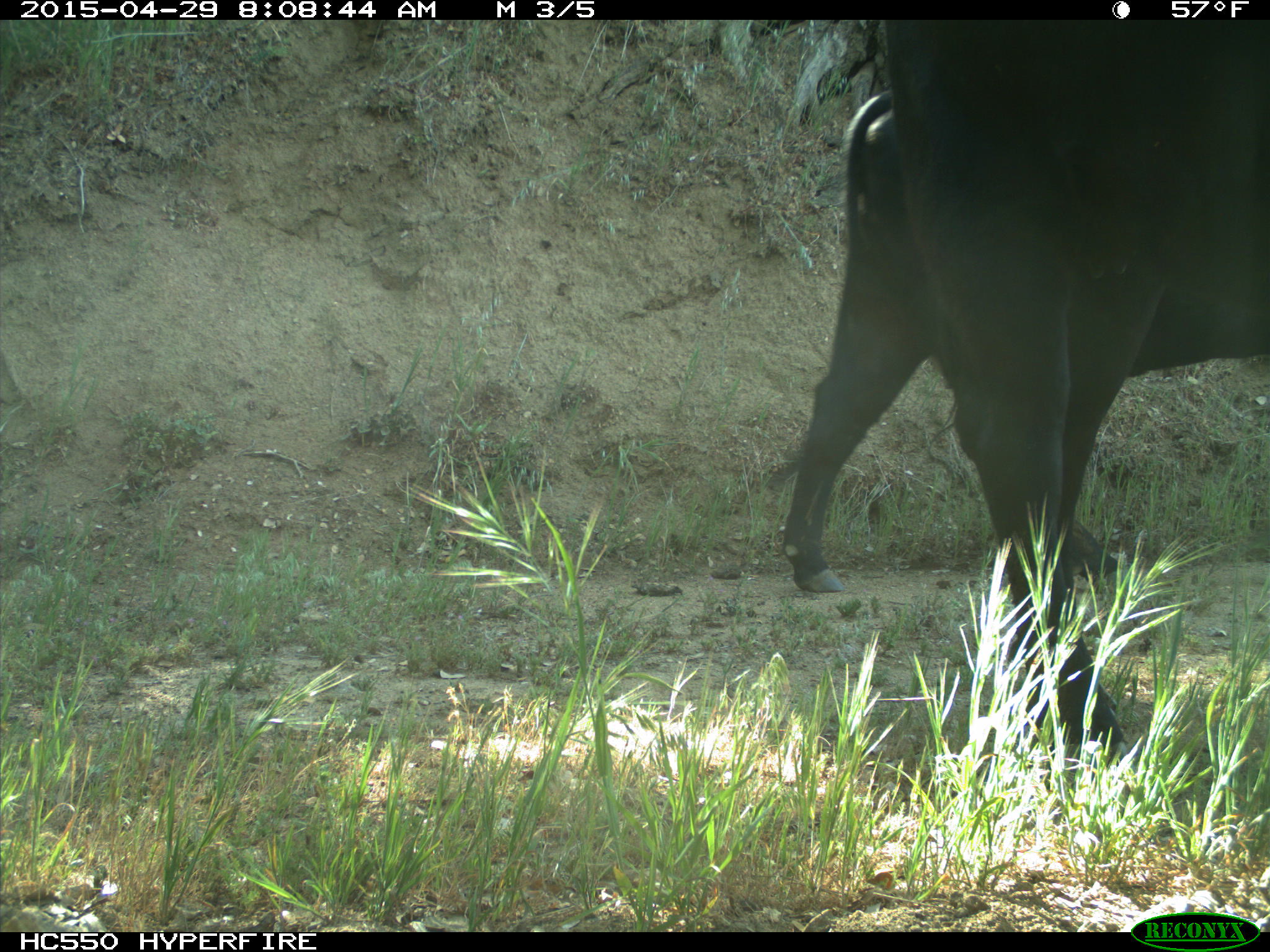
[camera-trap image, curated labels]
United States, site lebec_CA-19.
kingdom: Animalia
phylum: Chordata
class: Mammalia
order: Artiodactyla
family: Bovidae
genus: Bos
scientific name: Bos taurus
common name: domestic cow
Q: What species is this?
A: Bos taurus (domestic cow).